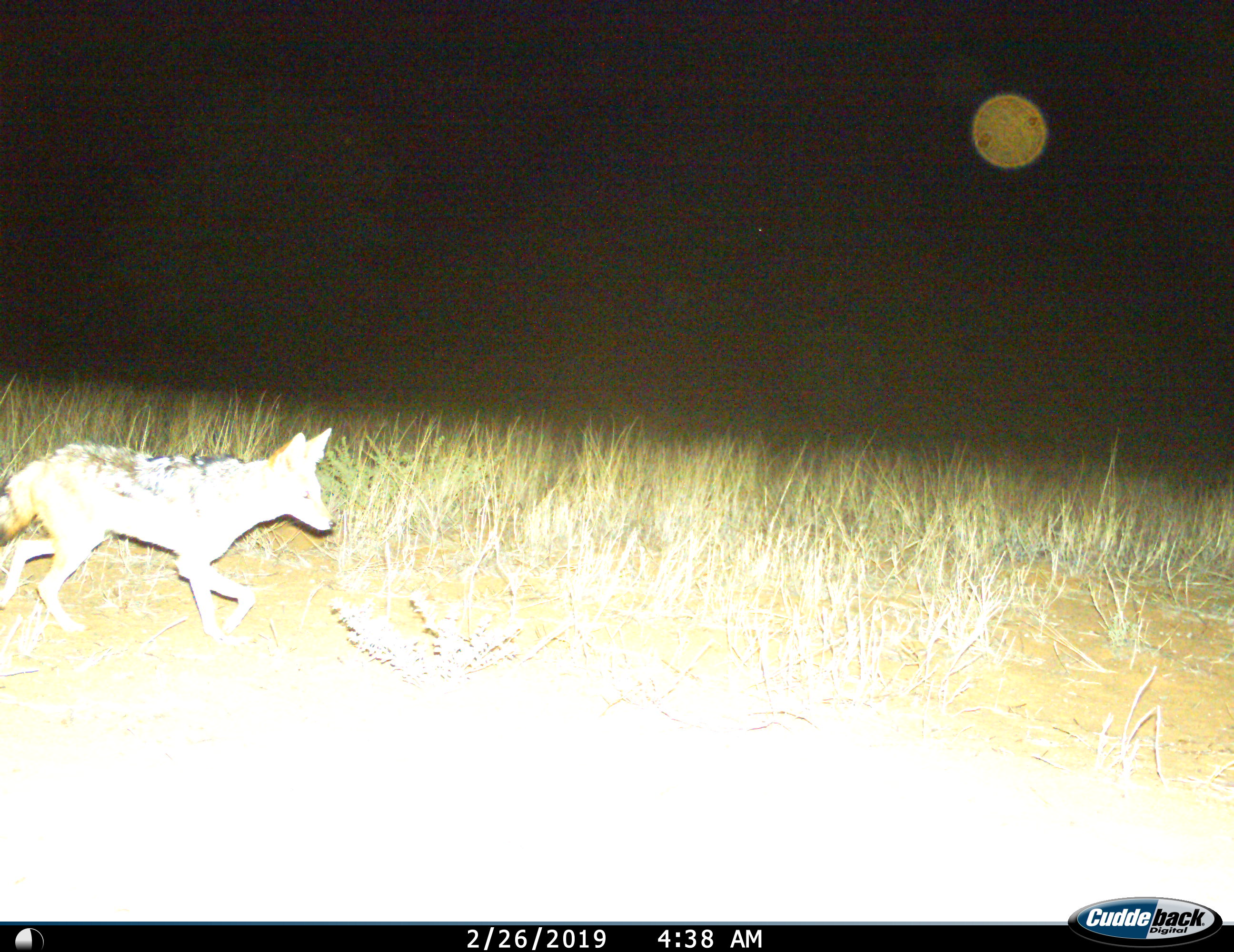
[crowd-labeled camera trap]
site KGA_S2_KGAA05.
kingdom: Animalia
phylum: Chordata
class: Mammalia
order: Carnivora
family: Canidae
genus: Lupulella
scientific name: Lupulella mesomelas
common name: black-backed jackal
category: jackalblackbacked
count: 1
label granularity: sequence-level